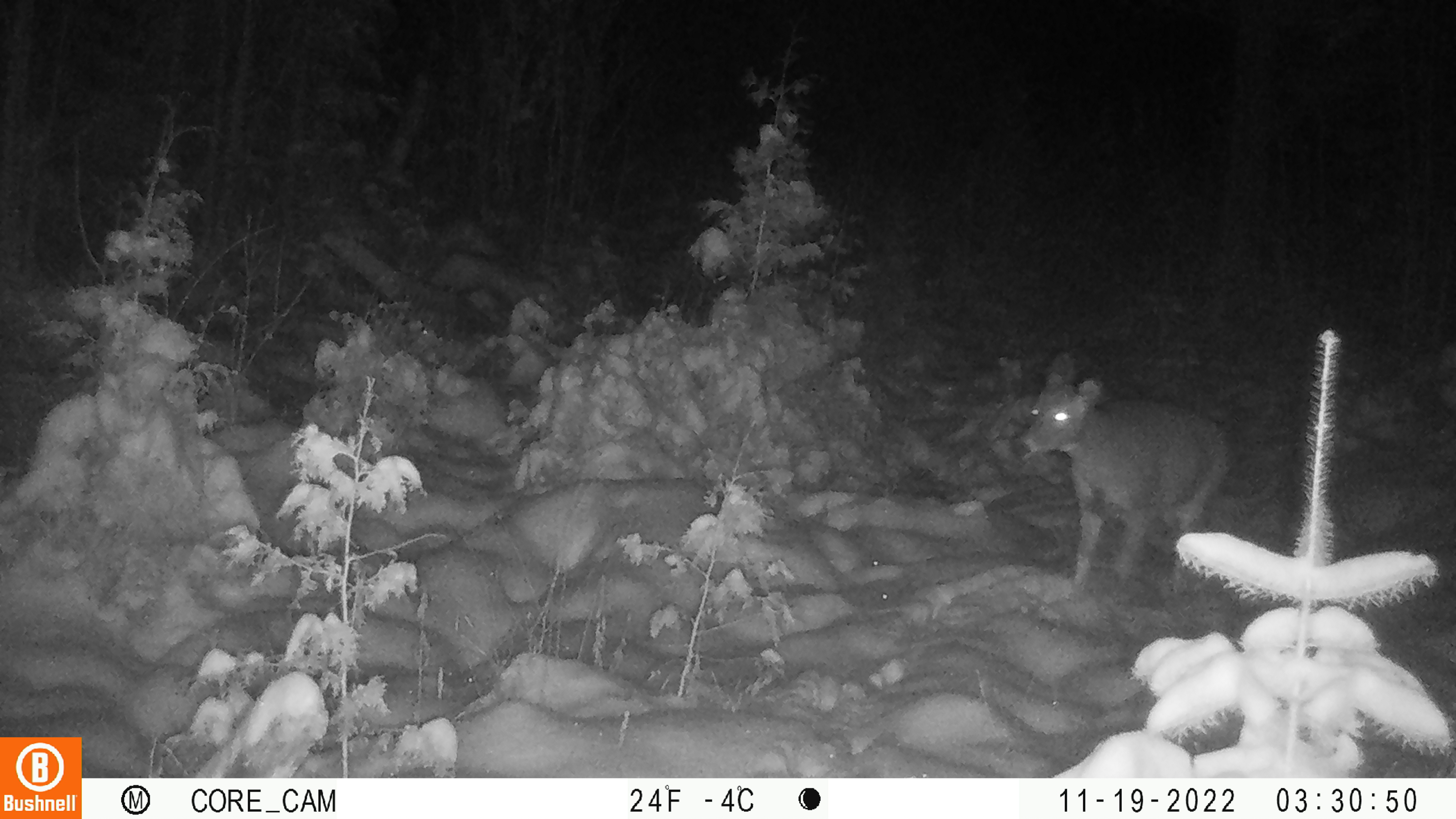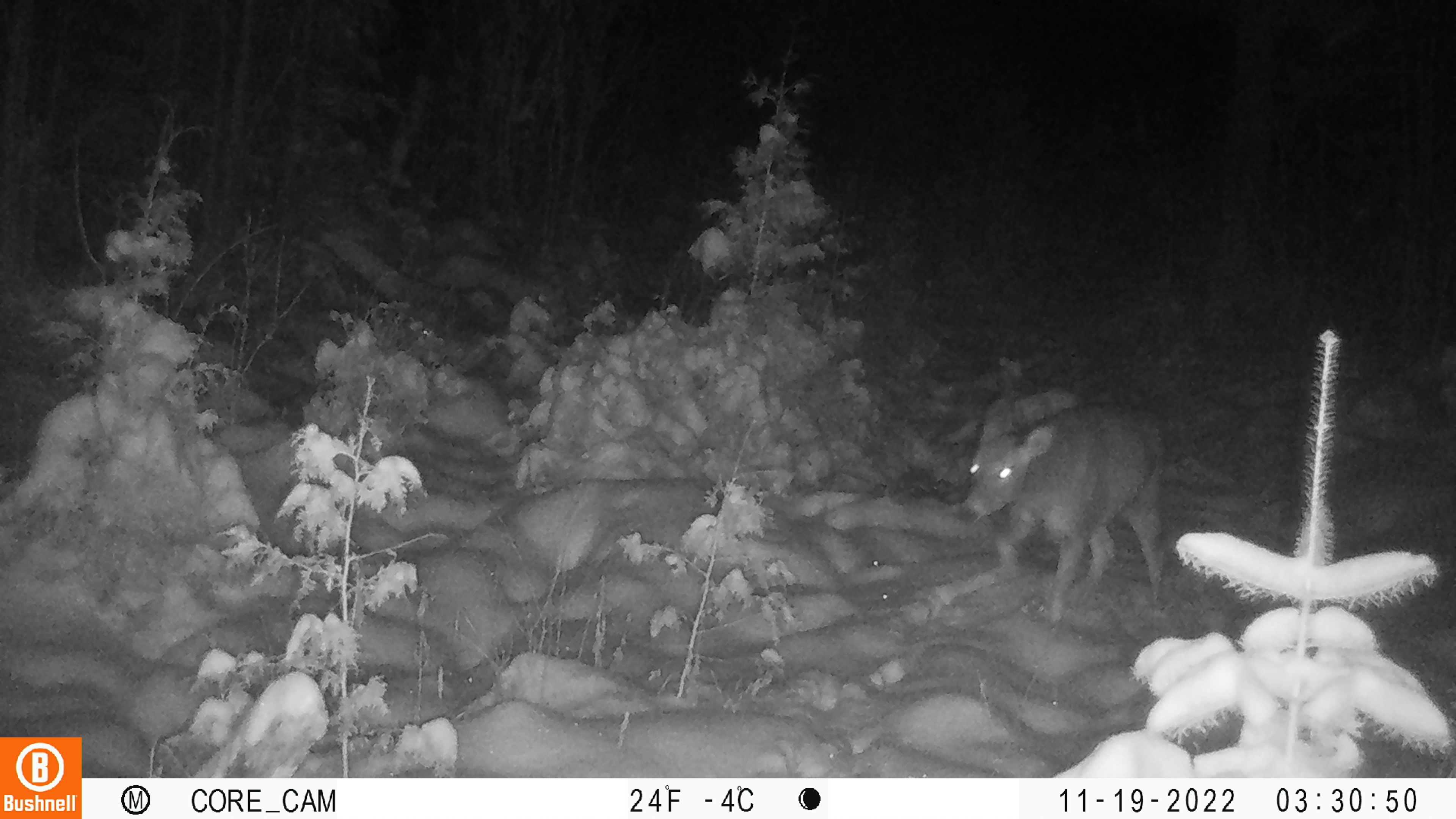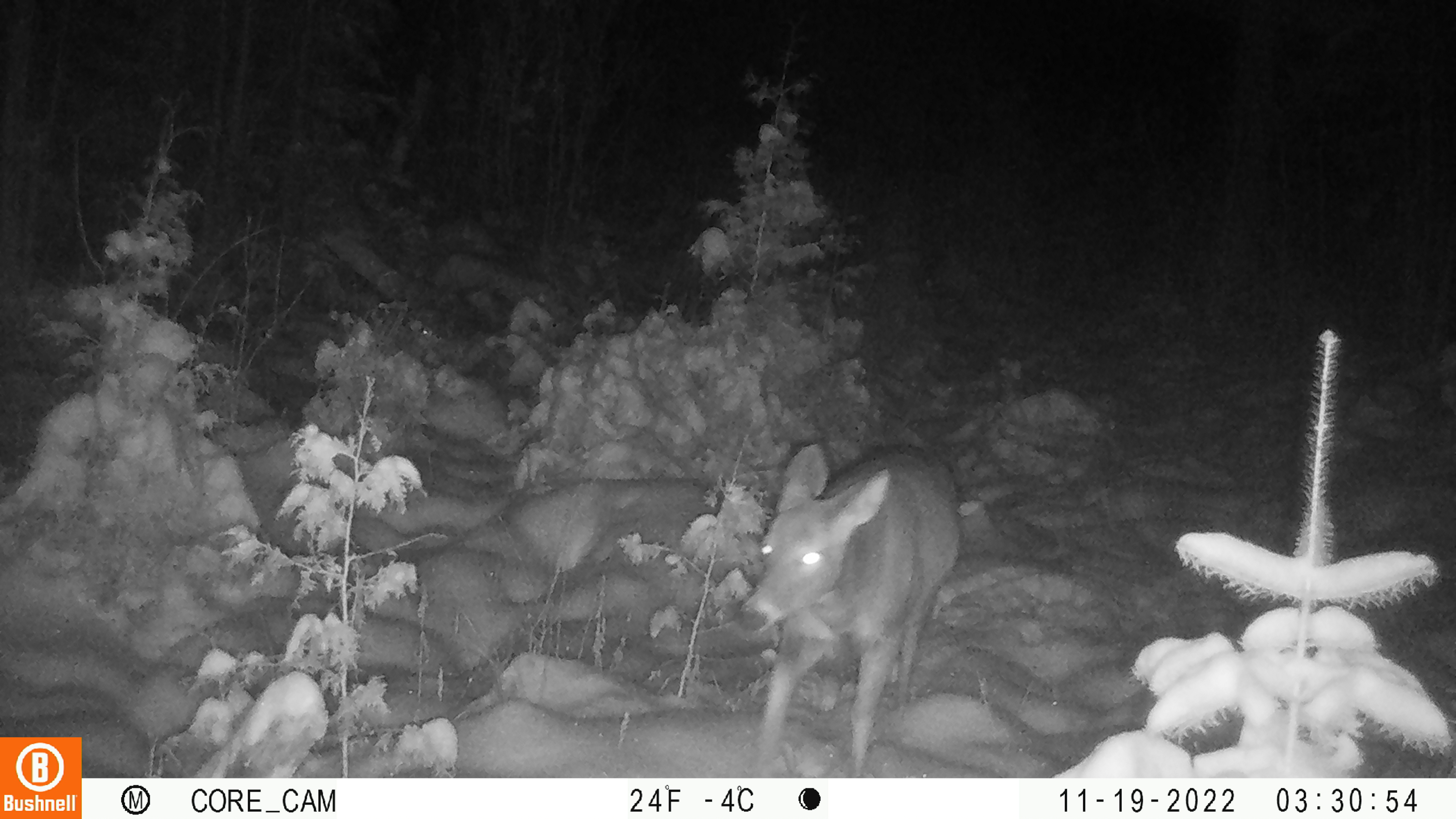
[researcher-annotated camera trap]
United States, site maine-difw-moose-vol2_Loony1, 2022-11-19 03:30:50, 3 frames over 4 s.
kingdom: Animalia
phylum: Chordata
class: Mammalia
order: Artiodactyla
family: Cervidae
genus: Odocoileus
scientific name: Odocoileus virginianus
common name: white-tailed deer